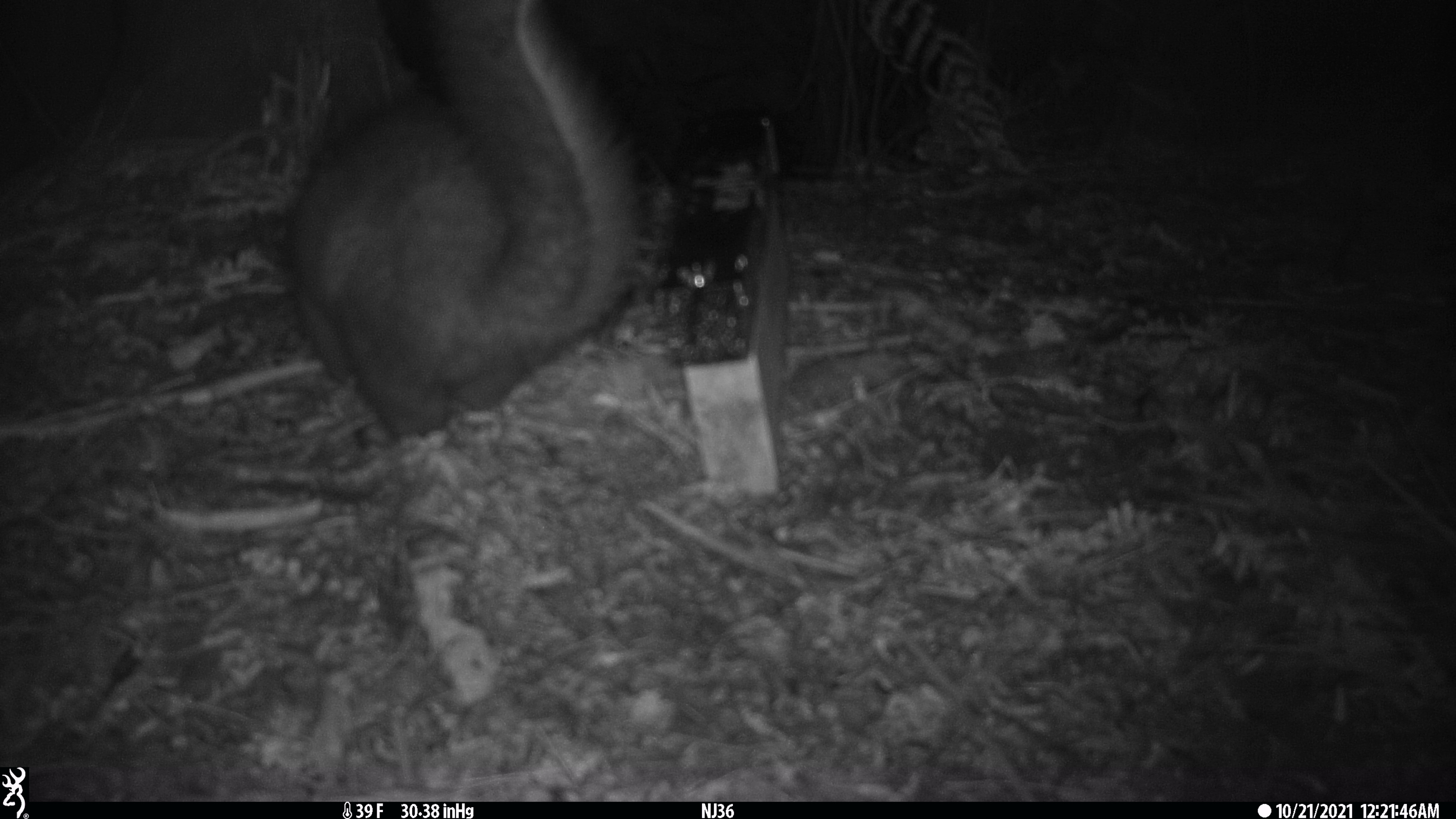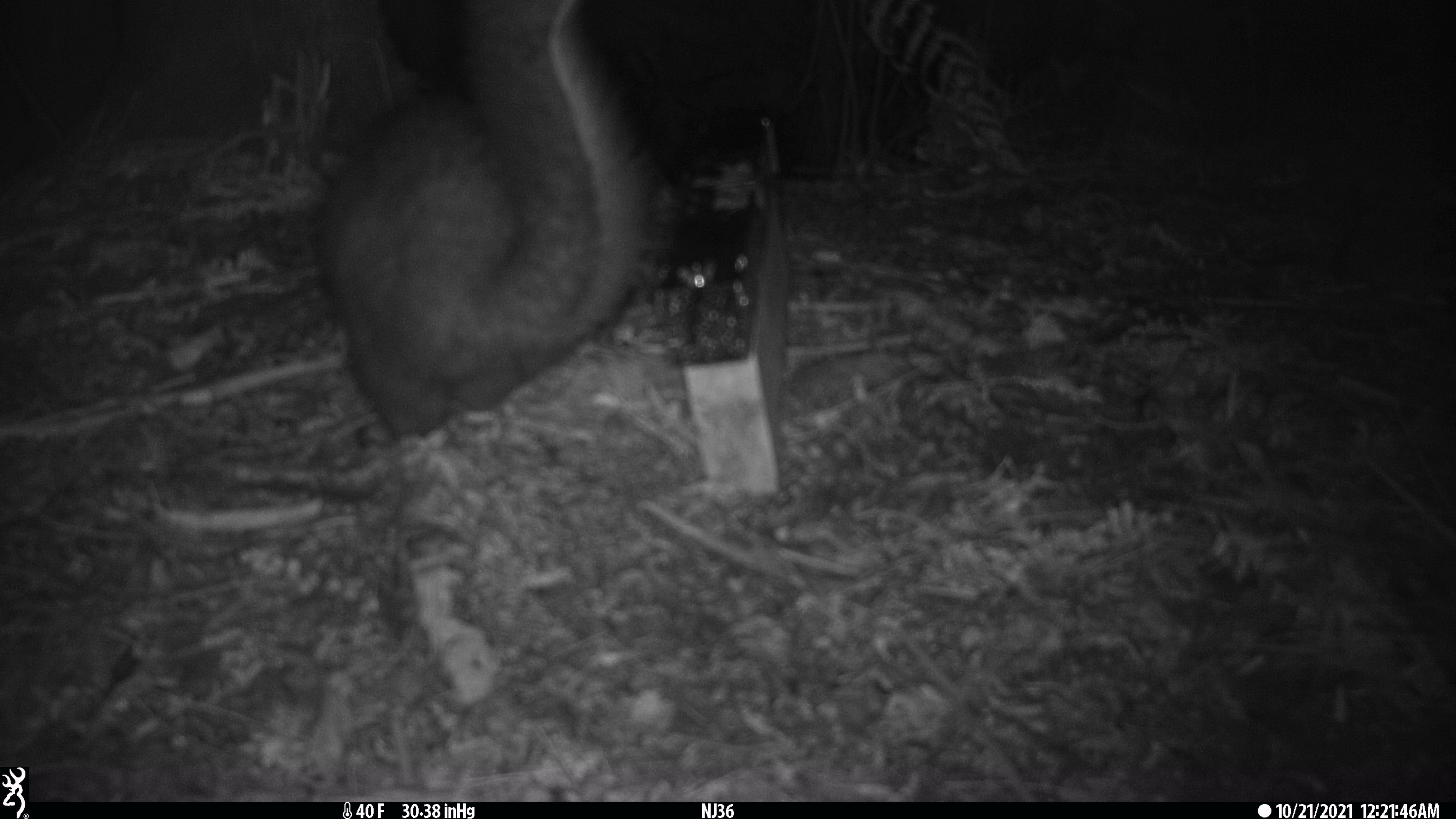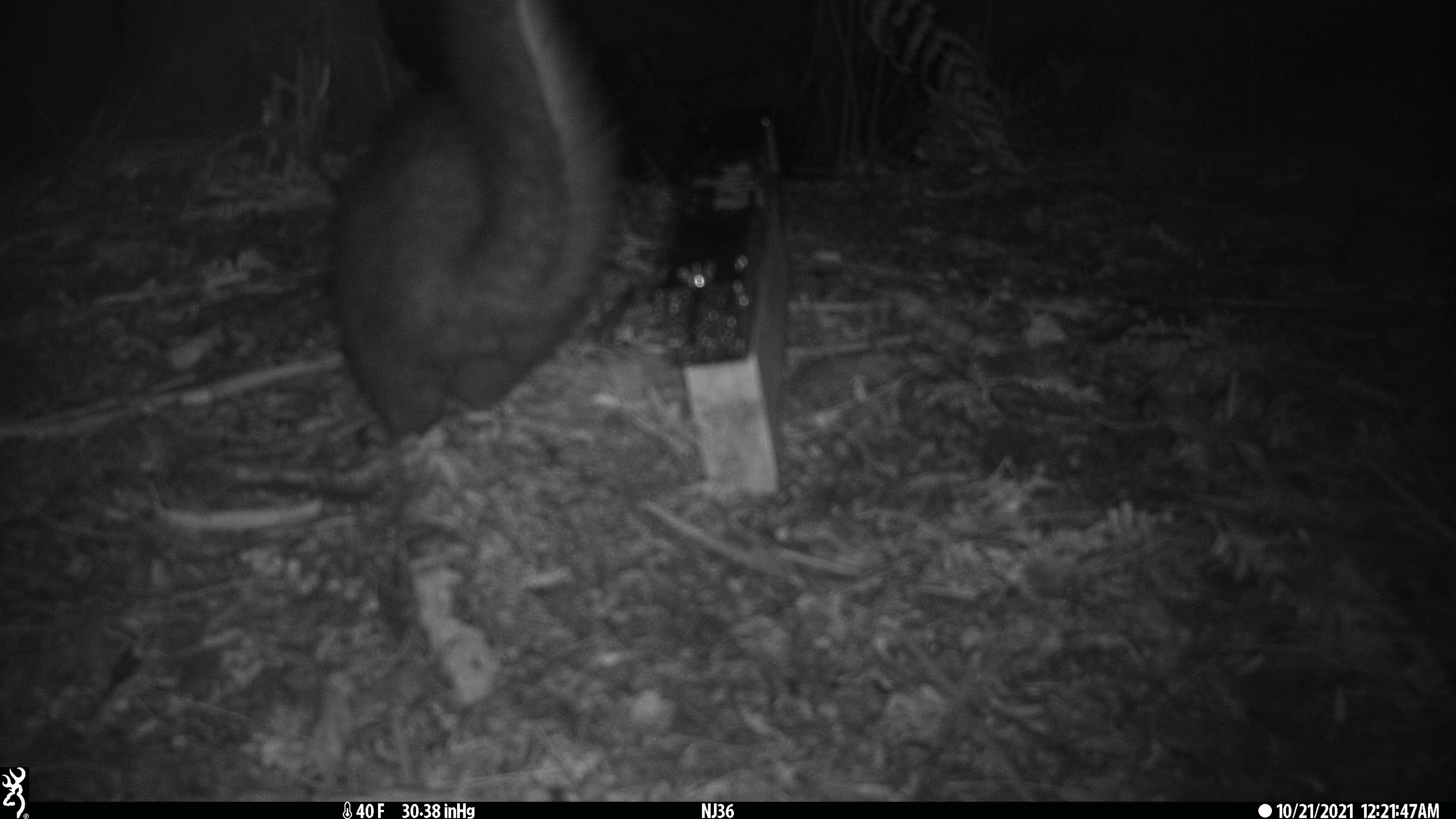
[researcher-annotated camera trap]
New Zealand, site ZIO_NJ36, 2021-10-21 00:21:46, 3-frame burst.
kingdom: Animalia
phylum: Chordata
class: Mammalia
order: Diprotodontia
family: Phalangeridae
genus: Trichosurus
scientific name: Trichosurus vulpecula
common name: common brushtail possum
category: possum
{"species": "possum (common brushtail possum) (Trichosurus vulpecula)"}